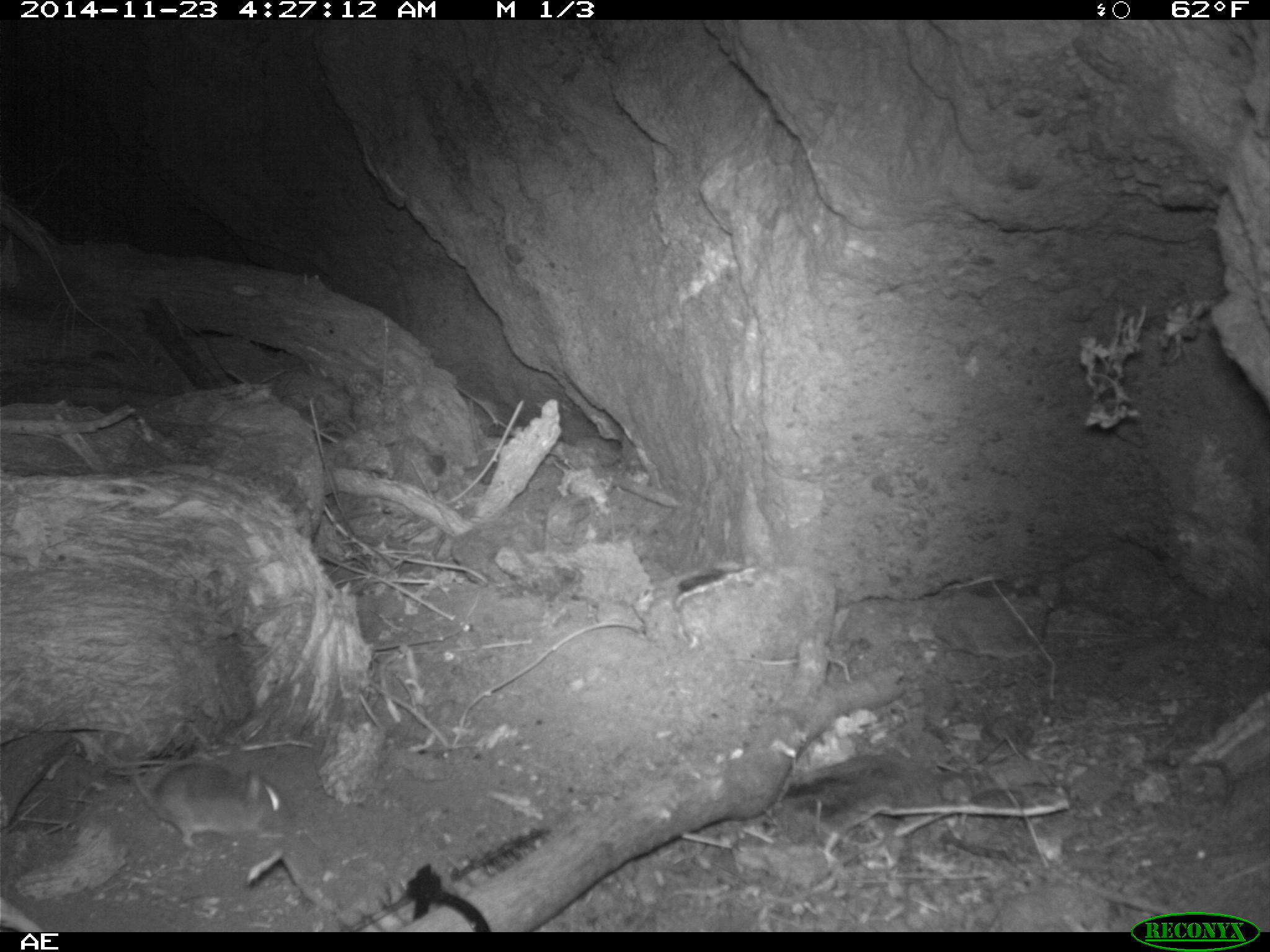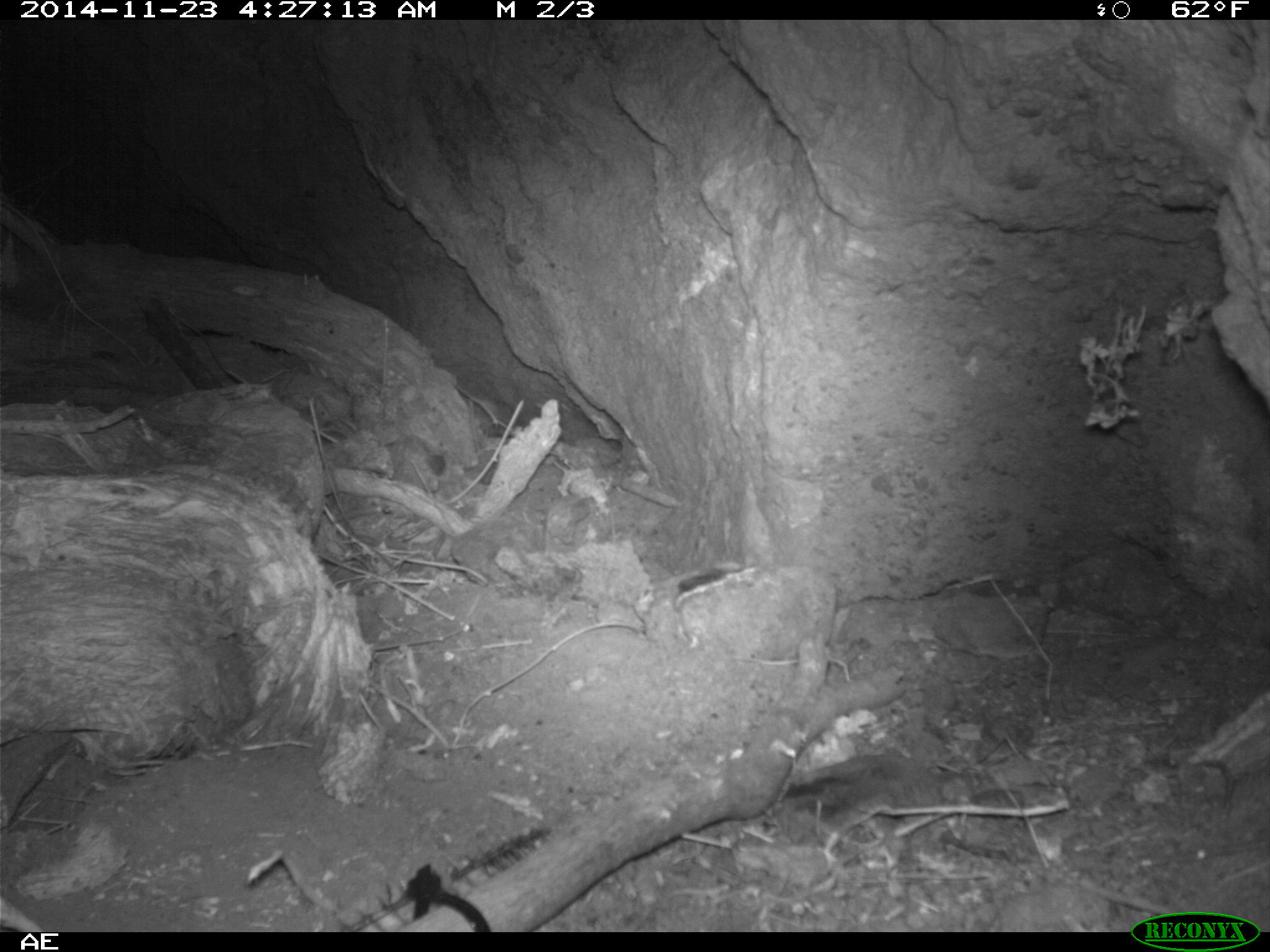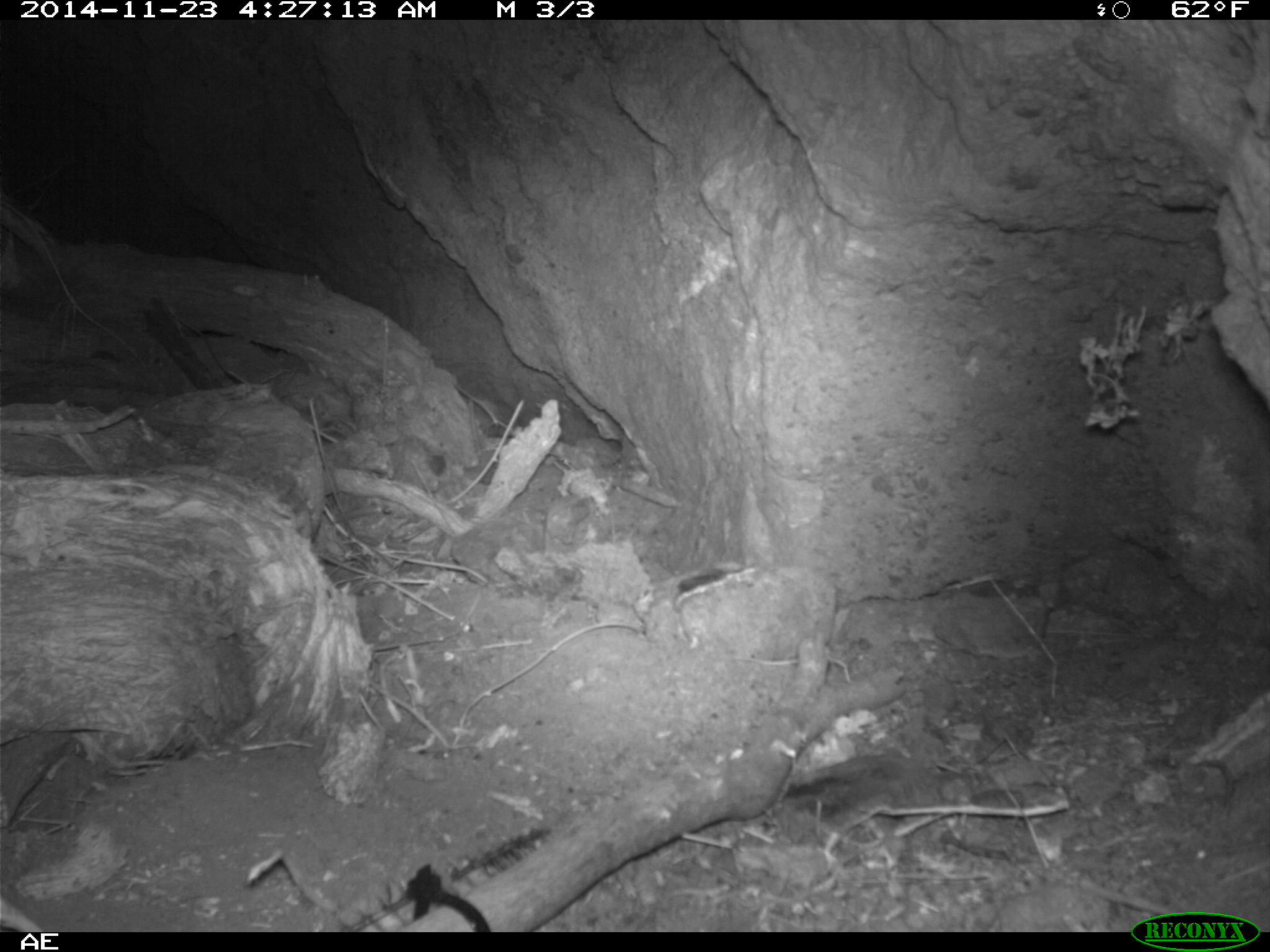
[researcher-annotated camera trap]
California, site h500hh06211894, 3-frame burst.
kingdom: Animalia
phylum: Chordata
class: Mammalia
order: Rodentia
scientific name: Rodentia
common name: rodent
Rodent (Rodentia).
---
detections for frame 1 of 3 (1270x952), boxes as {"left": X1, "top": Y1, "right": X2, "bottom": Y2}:
rodent: {"left": 124, "top": 755, "right": 303, "bottom": 850}